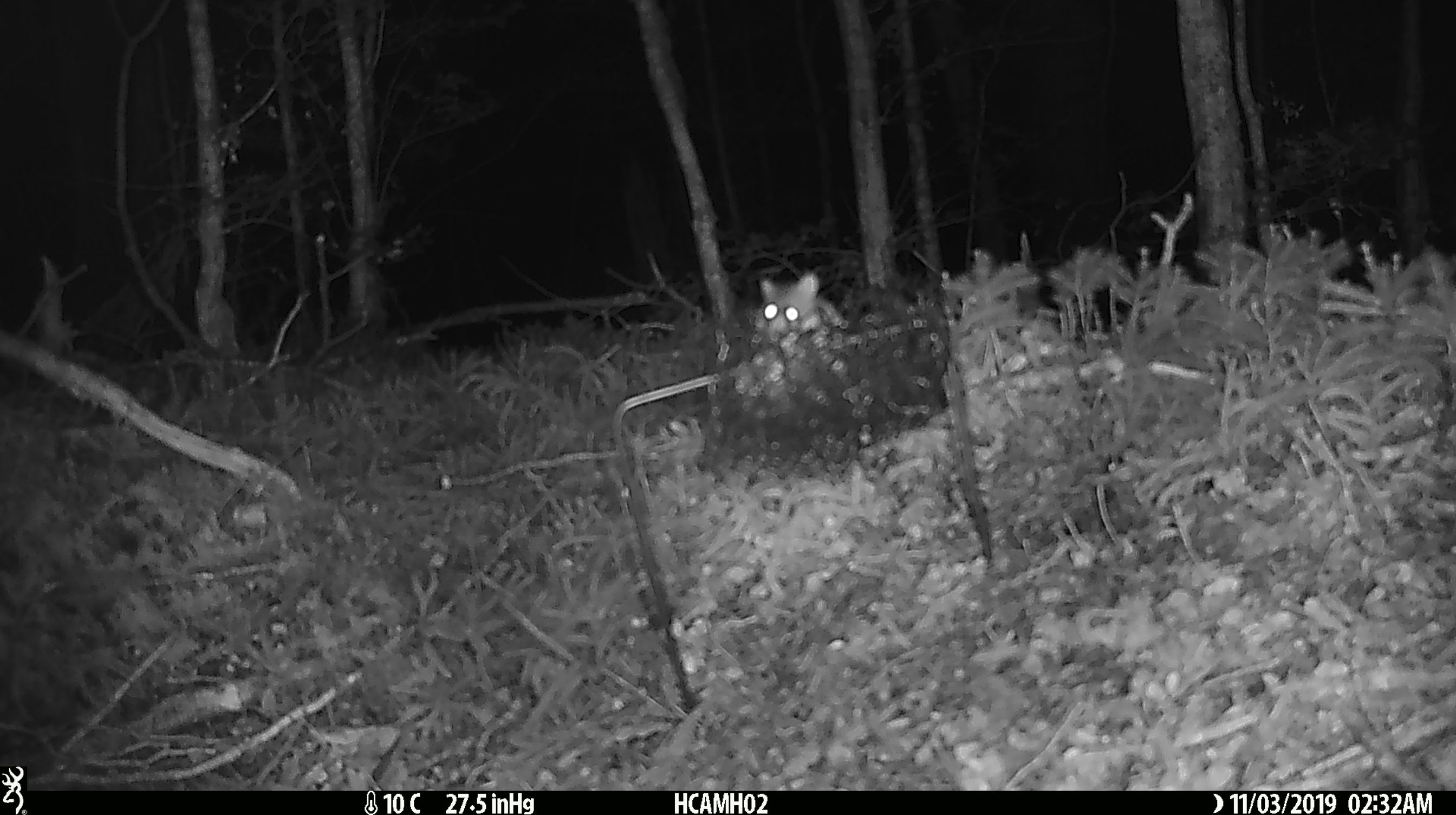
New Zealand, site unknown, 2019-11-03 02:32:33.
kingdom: Animalia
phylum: Chordata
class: Mammalia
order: Rodentia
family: Muridae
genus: Mus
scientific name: Mus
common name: mouse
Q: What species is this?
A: Mouse (Mus).